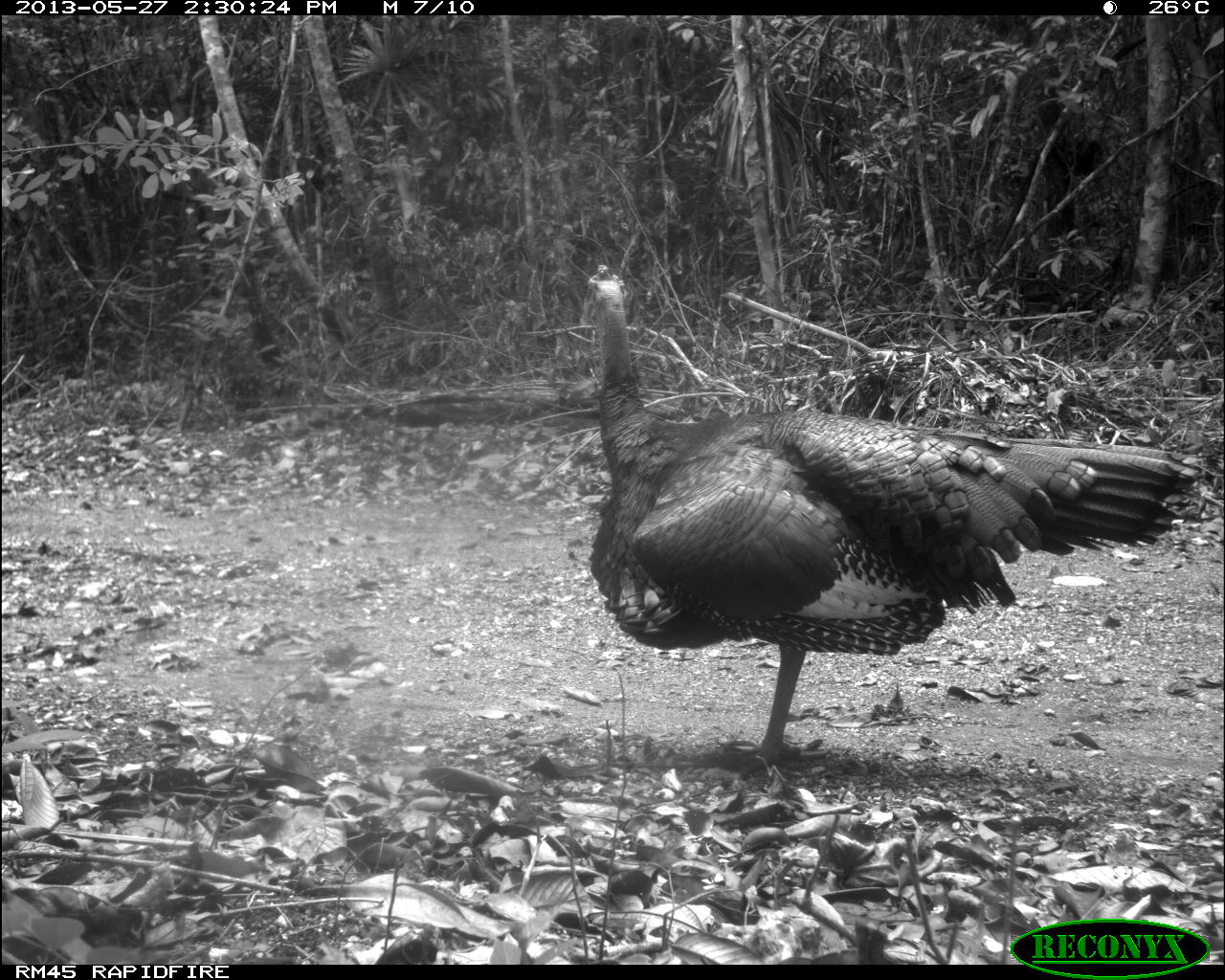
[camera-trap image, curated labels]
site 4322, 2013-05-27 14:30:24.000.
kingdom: Animalia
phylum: Chordata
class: Aves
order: Galliformes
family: Phasianidae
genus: Meleagris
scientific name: Meleagris ocellata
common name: ocellated turkey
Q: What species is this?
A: Meleagris ocellata (ocellated turkey).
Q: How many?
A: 1.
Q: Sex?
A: Male.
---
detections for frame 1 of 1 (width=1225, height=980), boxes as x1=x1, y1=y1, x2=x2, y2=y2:
meleagris ocellata: x1=582, y1=263, x2=1204, y2=780